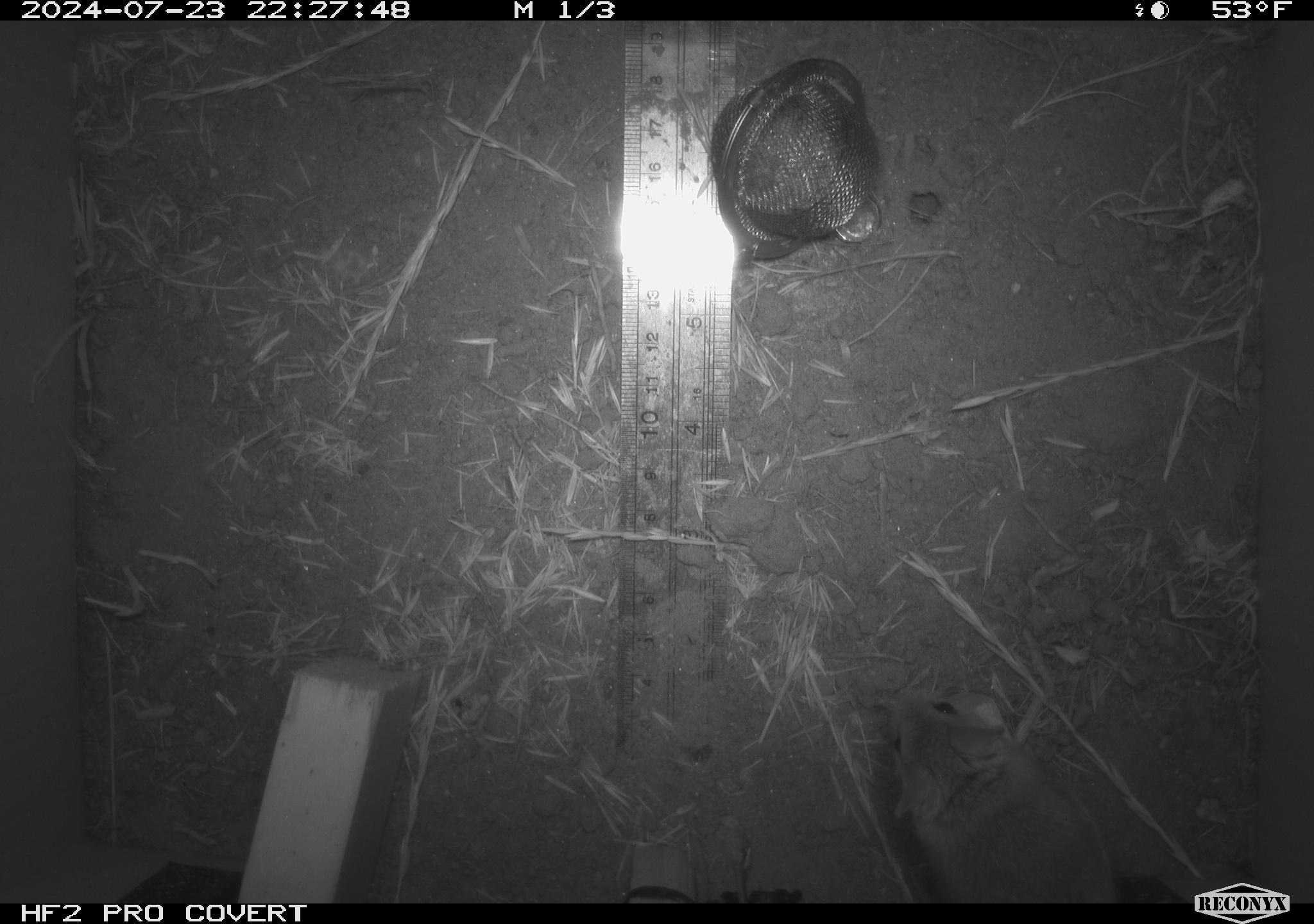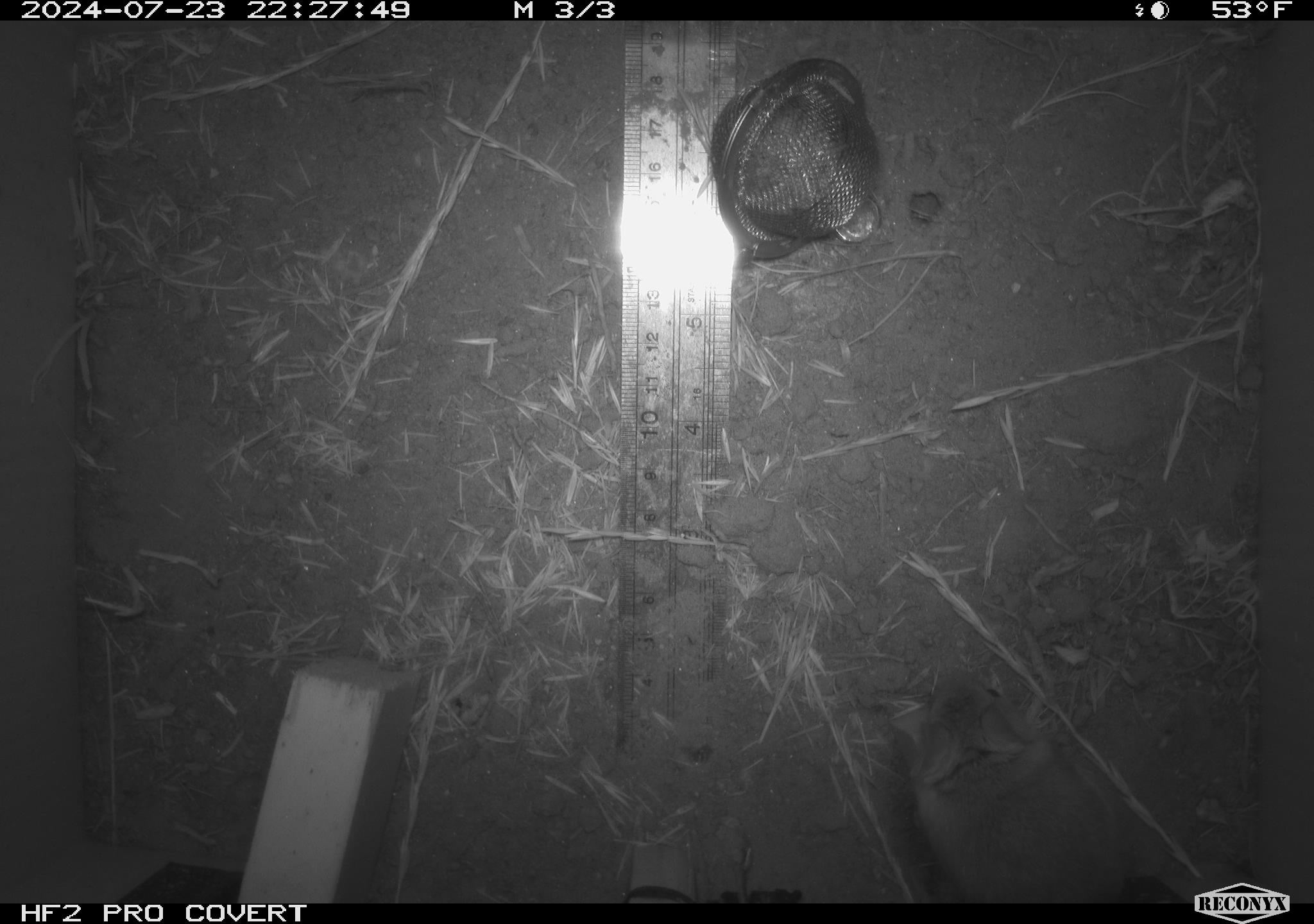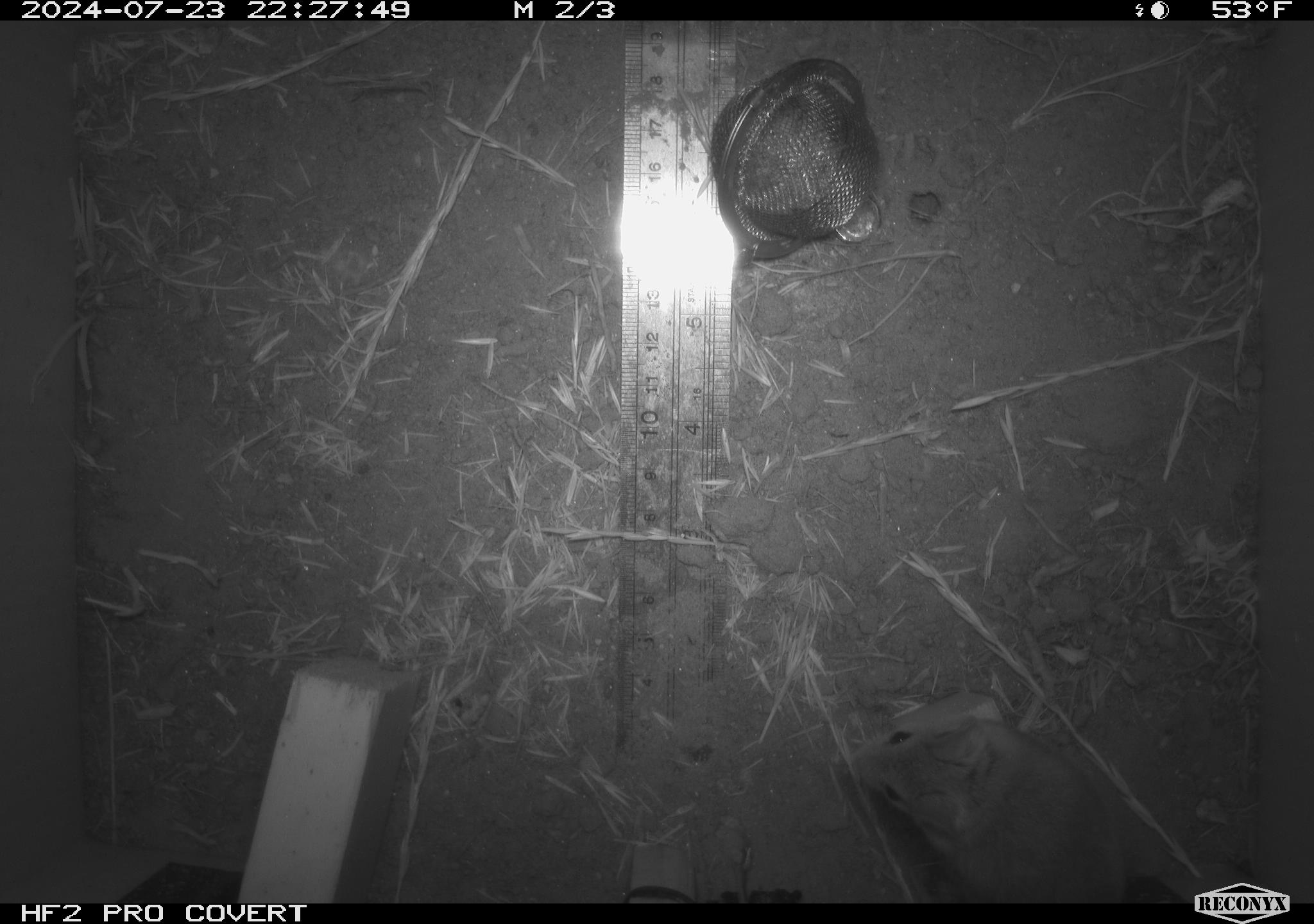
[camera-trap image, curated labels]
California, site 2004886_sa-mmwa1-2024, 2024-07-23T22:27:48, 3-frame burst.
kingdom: Animalia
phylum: Chordata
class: Mammalia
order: Rodentia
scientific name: Rodentia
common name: mouse species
Mouse species (Rodentia).